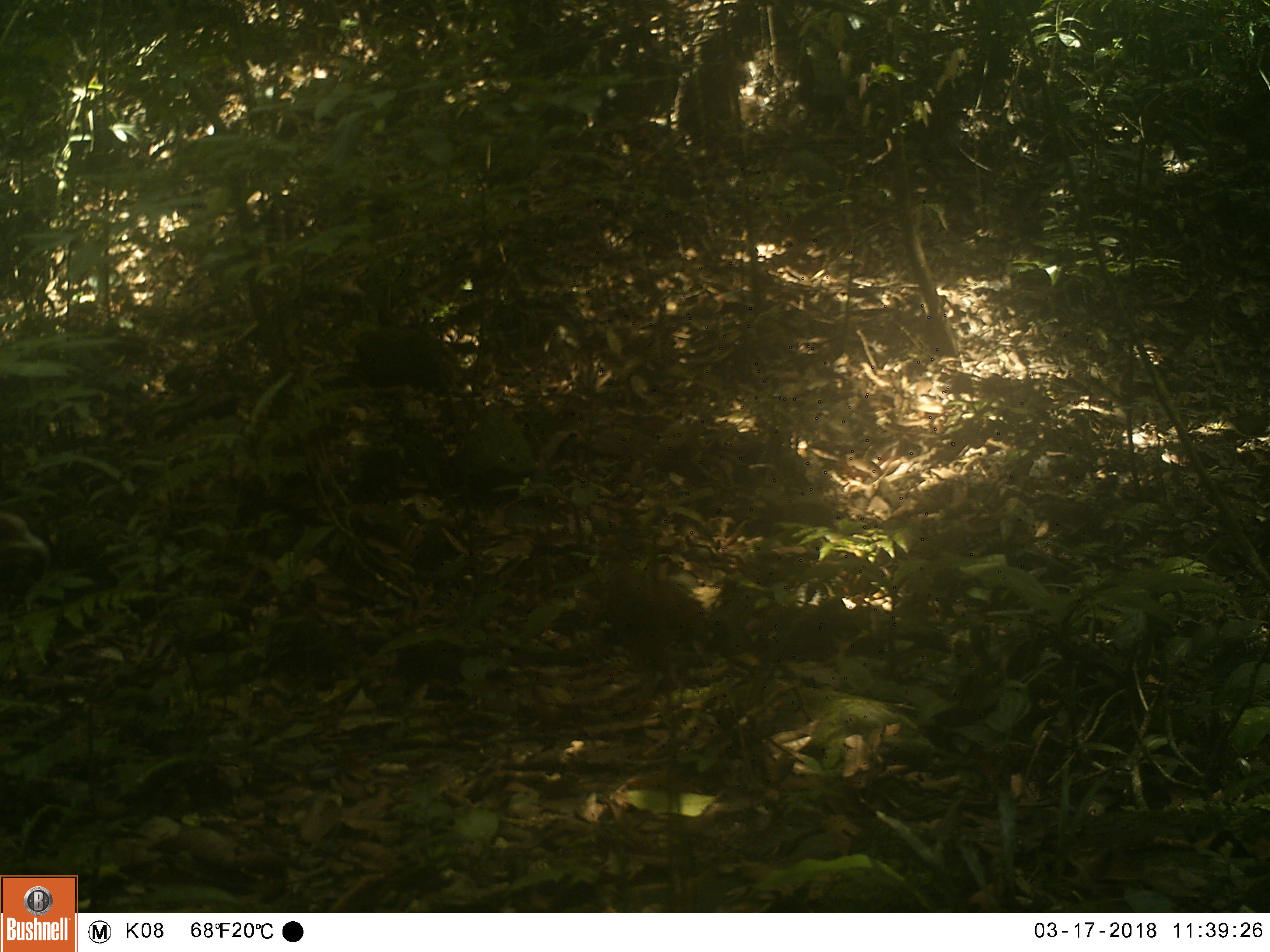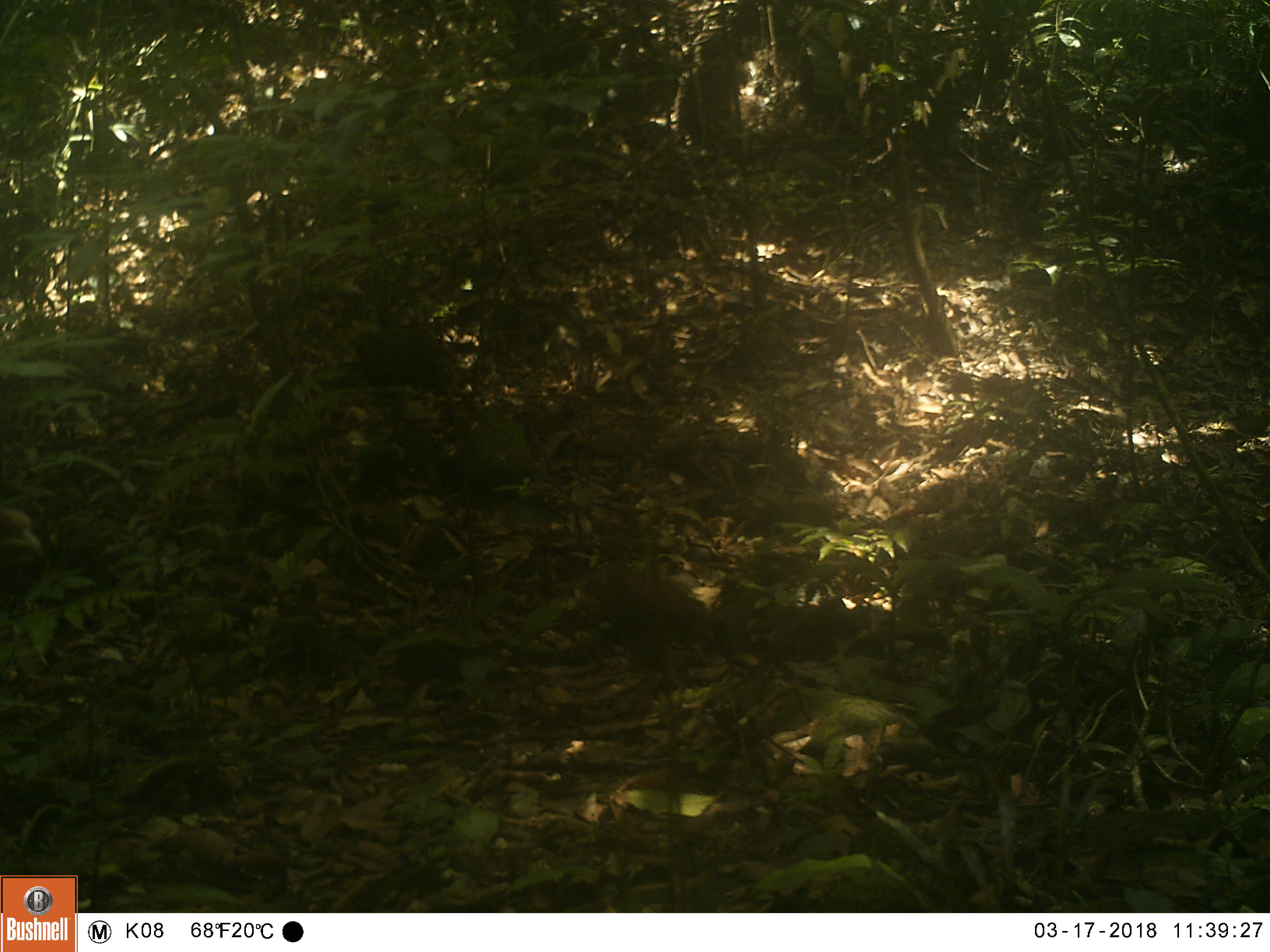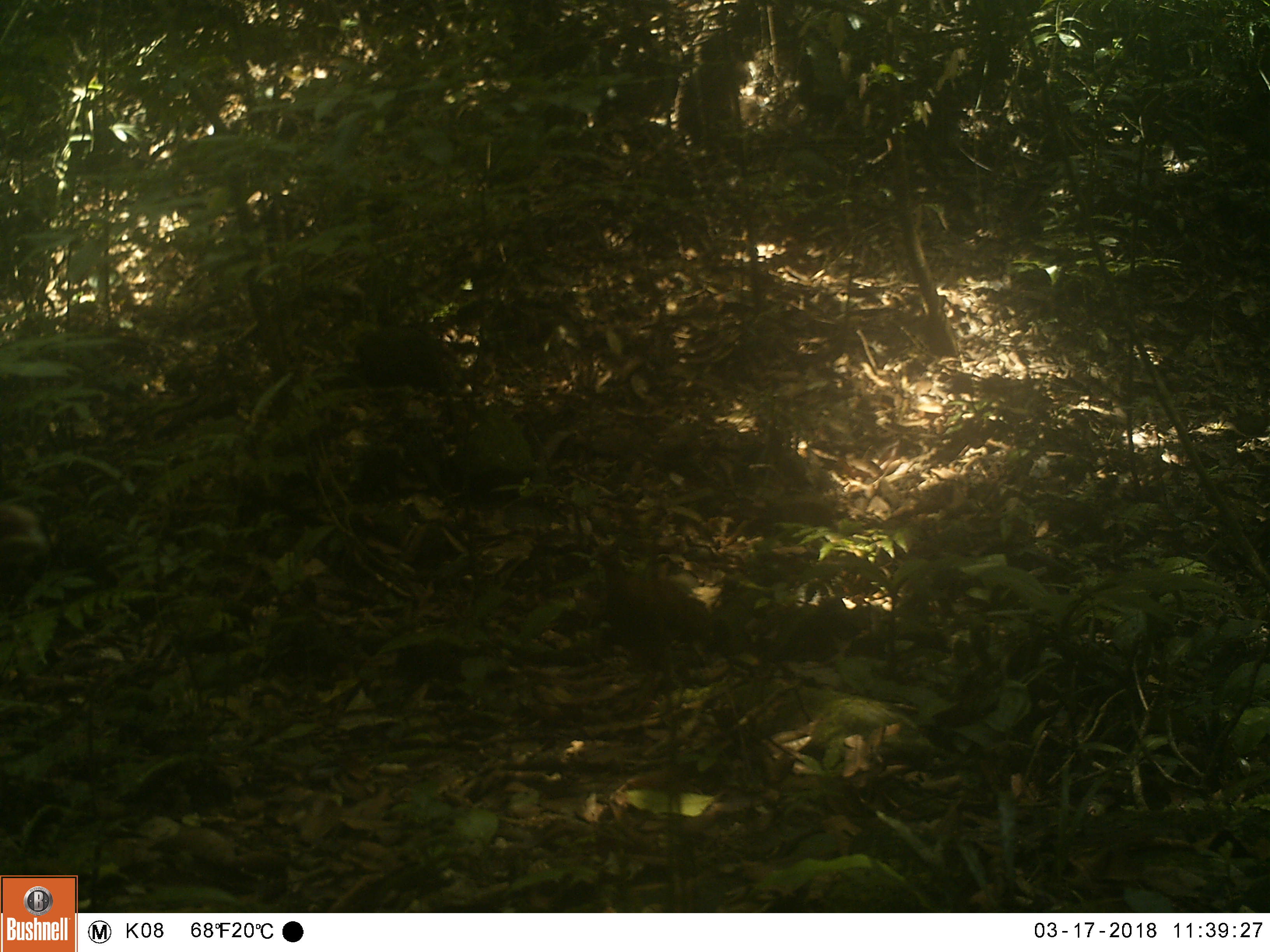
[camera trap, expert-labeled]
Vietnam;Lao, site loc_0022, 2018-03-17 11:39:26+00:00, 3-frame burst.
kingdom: Animalia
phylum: Chordata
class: Aves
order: Galliformes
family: Phasianidae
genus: Lophura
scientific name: Lophura nycthemera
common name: silver pheasant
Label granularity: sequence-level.